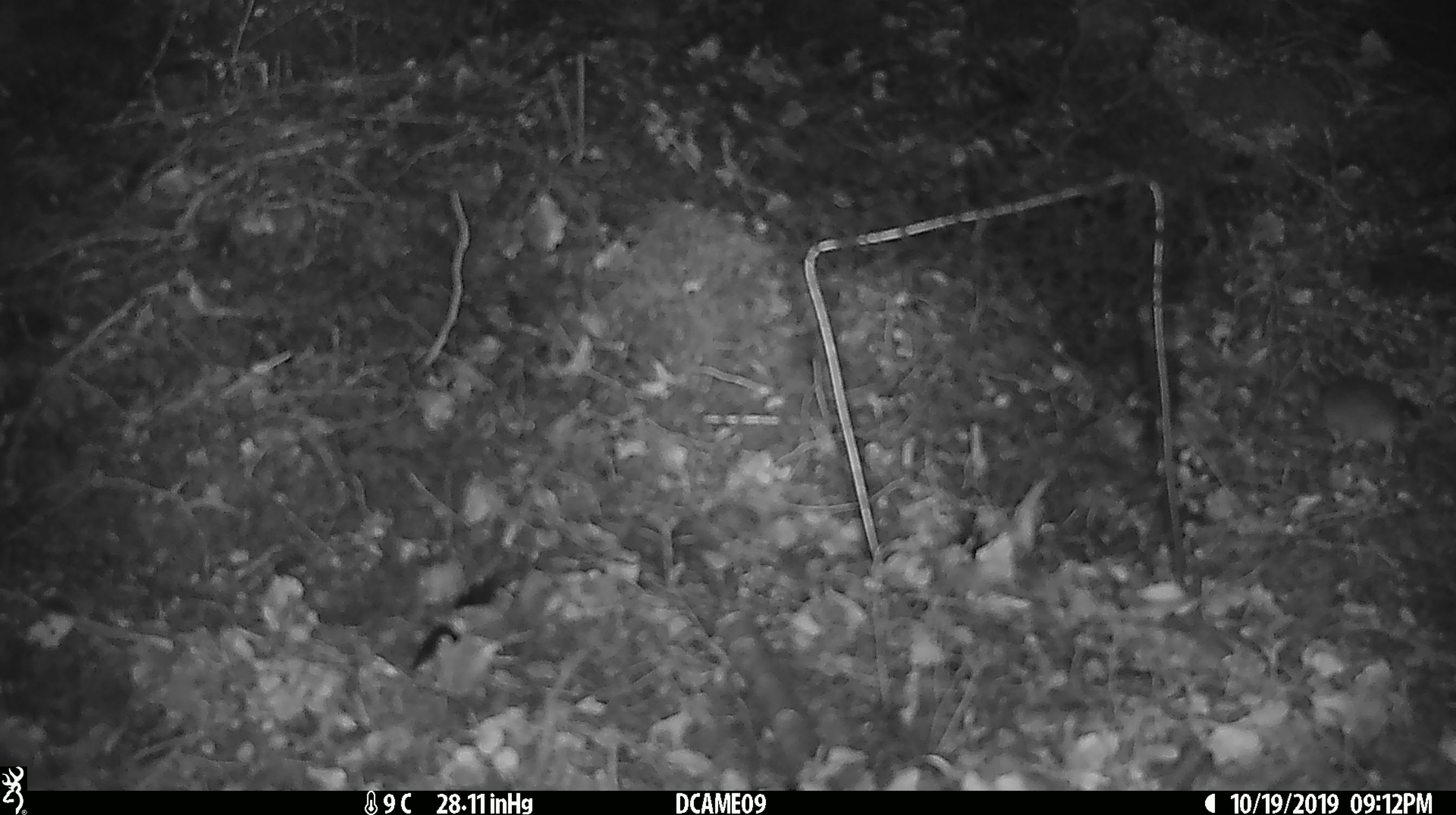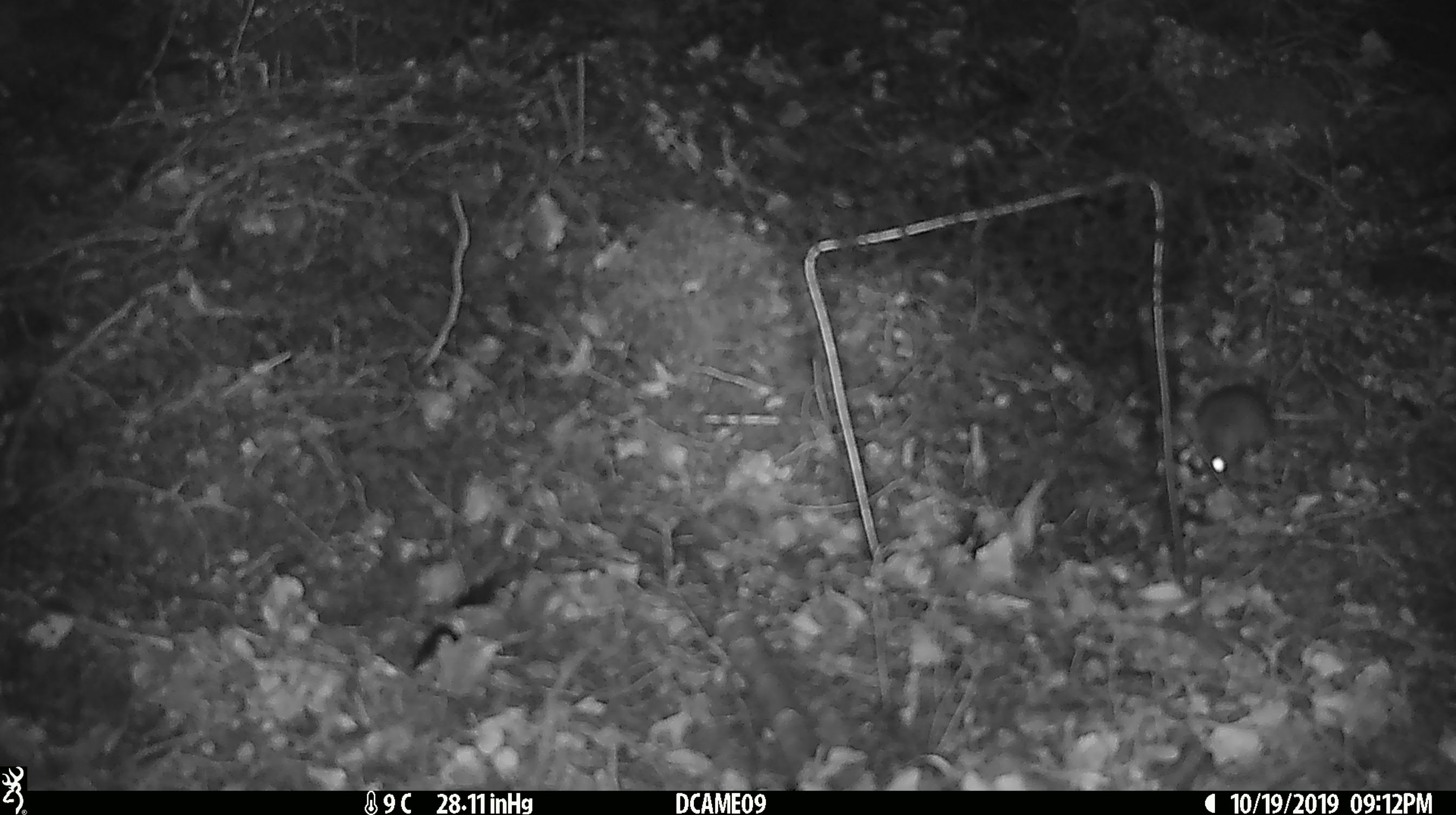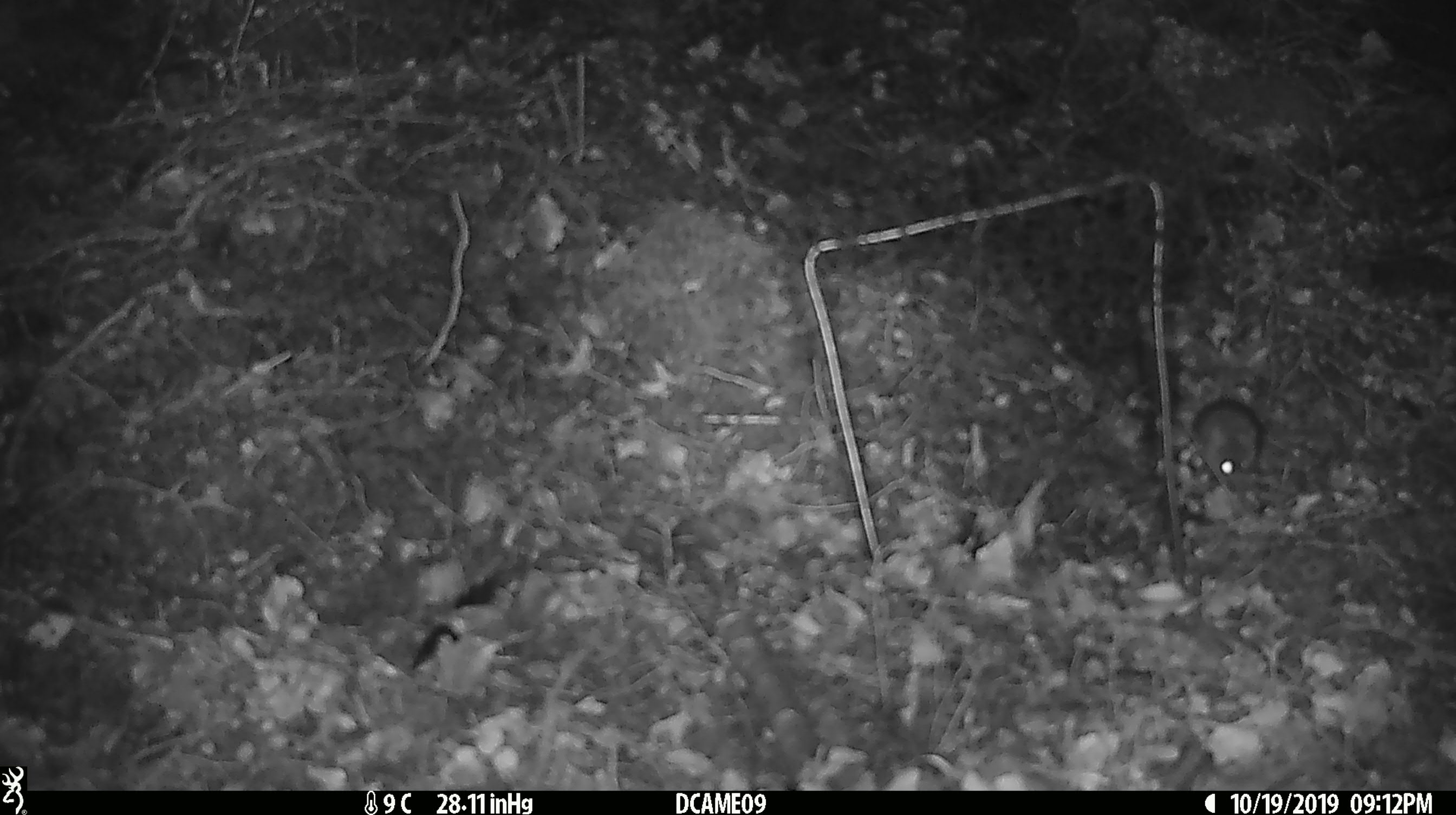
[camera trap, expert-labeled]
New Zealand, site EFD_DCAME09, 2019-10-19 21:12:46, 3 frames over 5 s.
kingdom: Animalia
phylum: Chordata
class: Mammalia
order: Rodentia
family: Muridae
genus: Mus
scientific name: Mus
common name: mouse